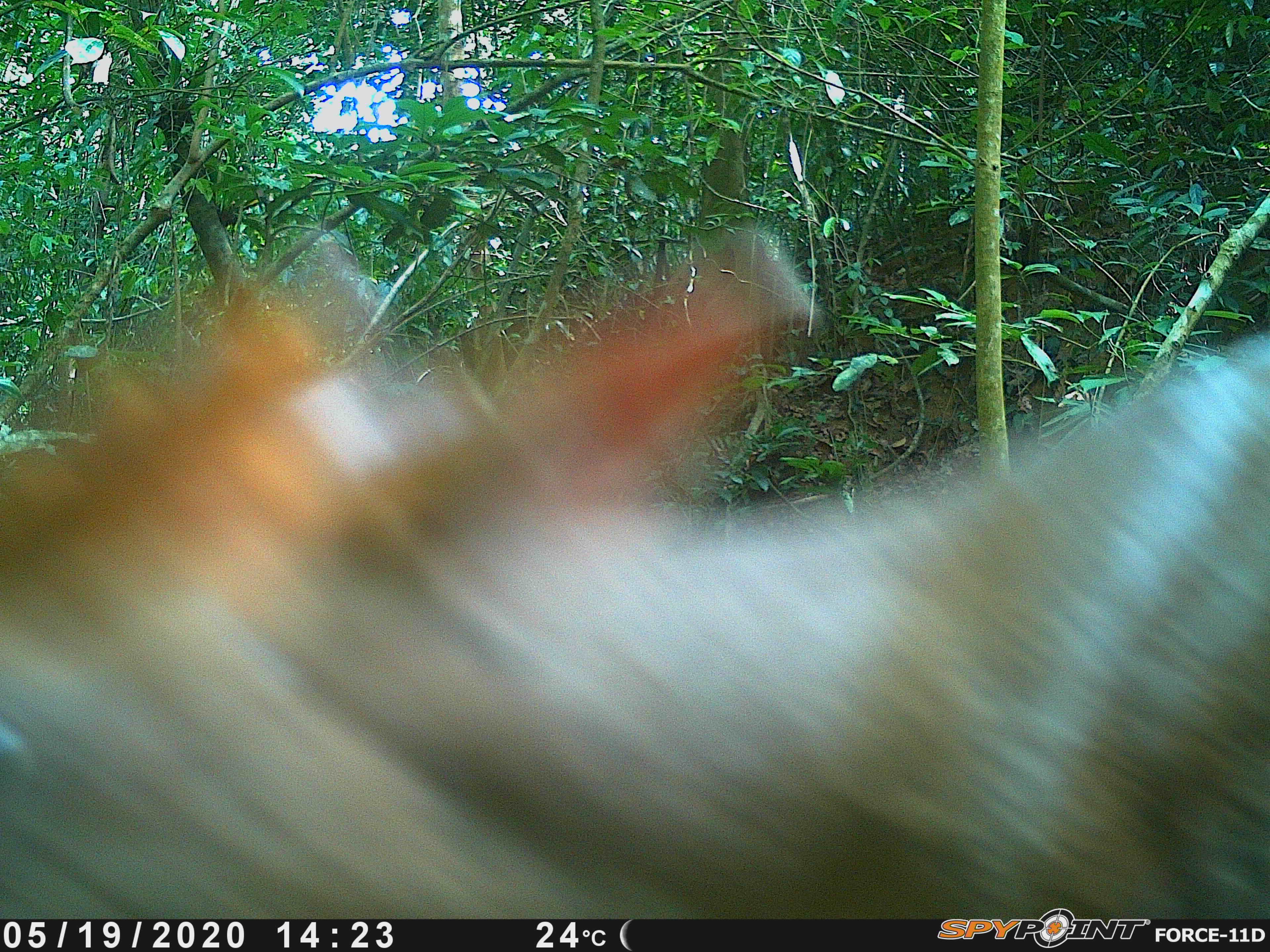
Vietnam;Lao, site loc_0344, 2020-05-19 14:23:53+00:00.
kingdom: Animalia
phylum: Chordata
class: Mammalia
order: Artiodactyla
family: Cervidae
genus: Muntiacus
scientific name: Muntiacus rooseveltorum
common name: roosevelt's muntjac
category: roosevelts muntjac group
Roosevelts muntjac group (roosevelt's muntjac) (Muntiacus rooseveltorum). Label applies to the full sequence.